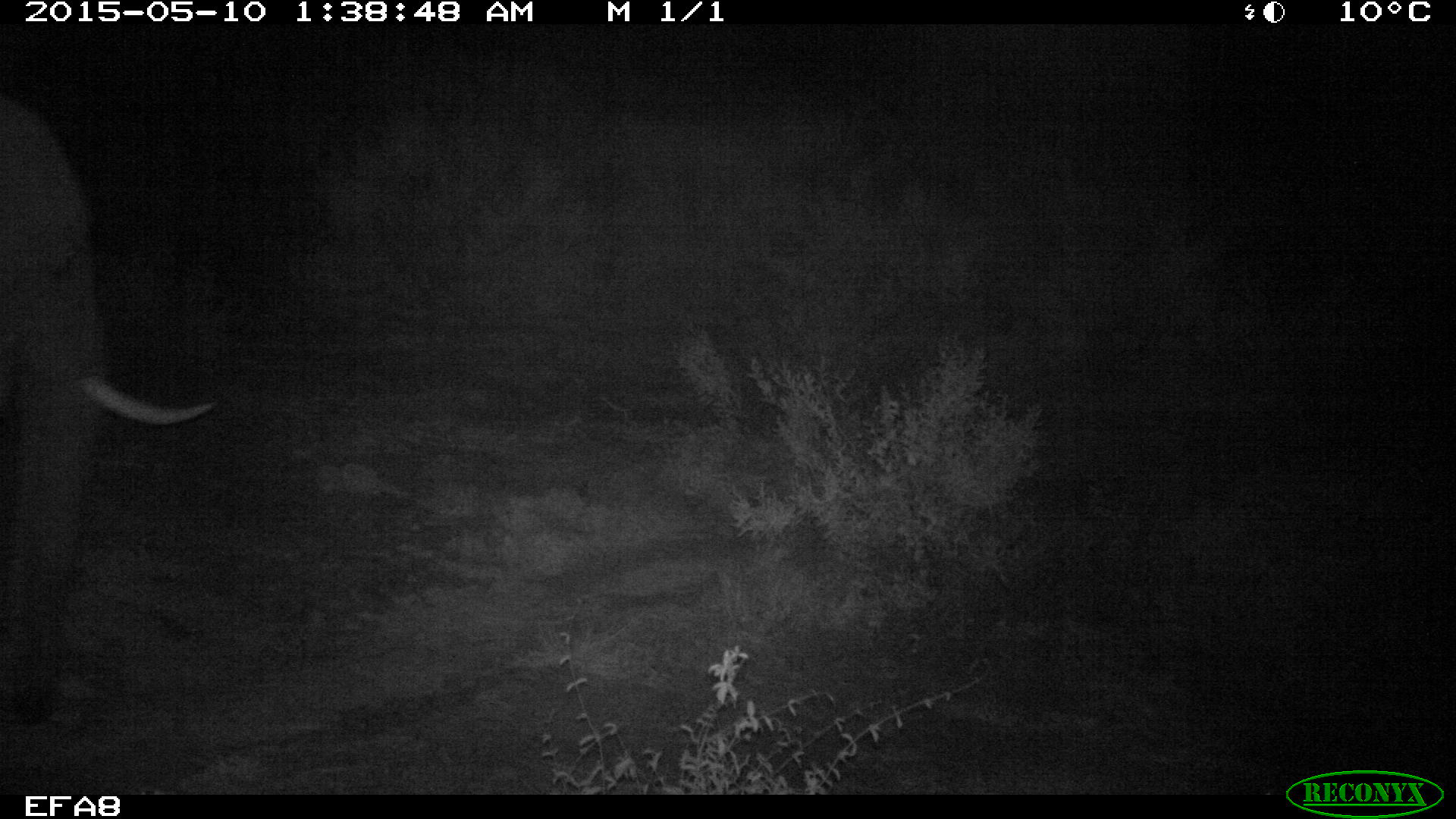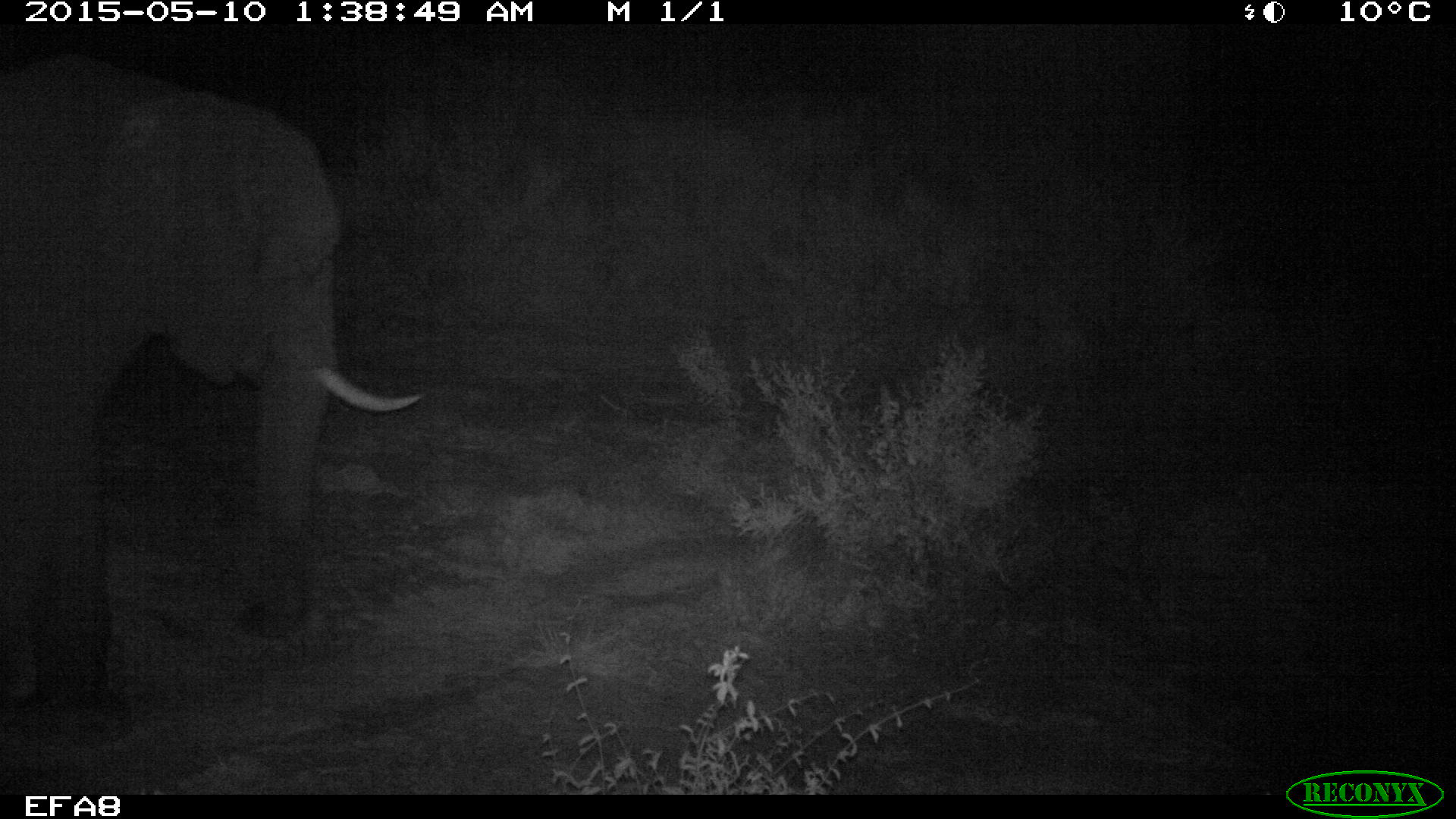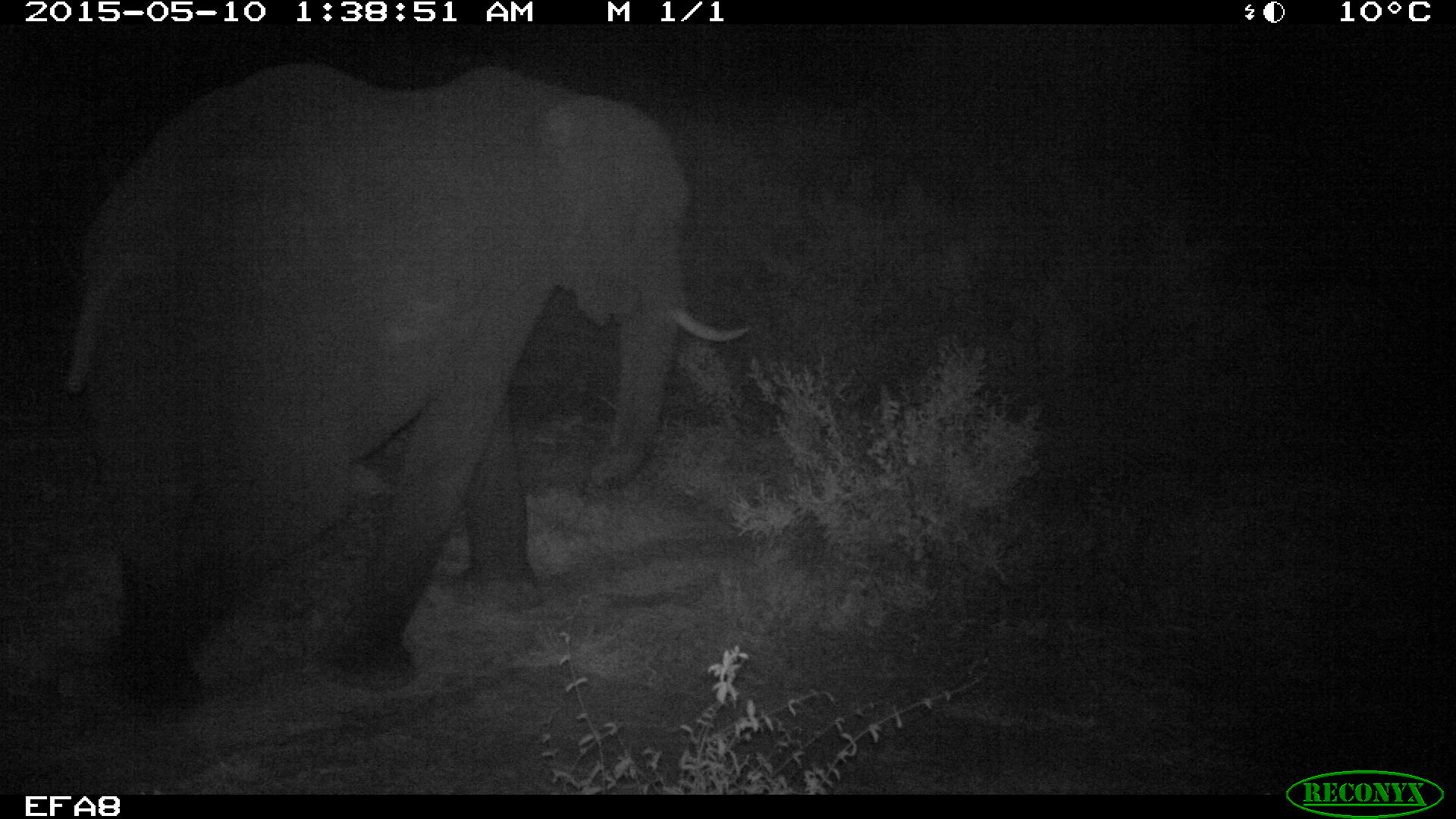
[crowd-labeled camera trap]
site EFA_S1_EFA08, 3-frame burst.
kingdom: Animalia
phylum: Chordata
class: Mammalia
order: Proboscidea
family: Elephantidae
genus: Loxodonta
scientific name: Loxodonta africana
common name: african bush elephant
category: elephant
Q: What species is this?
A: Elephant (african bush elephant) (Loxodonta africana).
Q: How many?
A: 1.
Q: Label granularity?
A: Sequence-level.